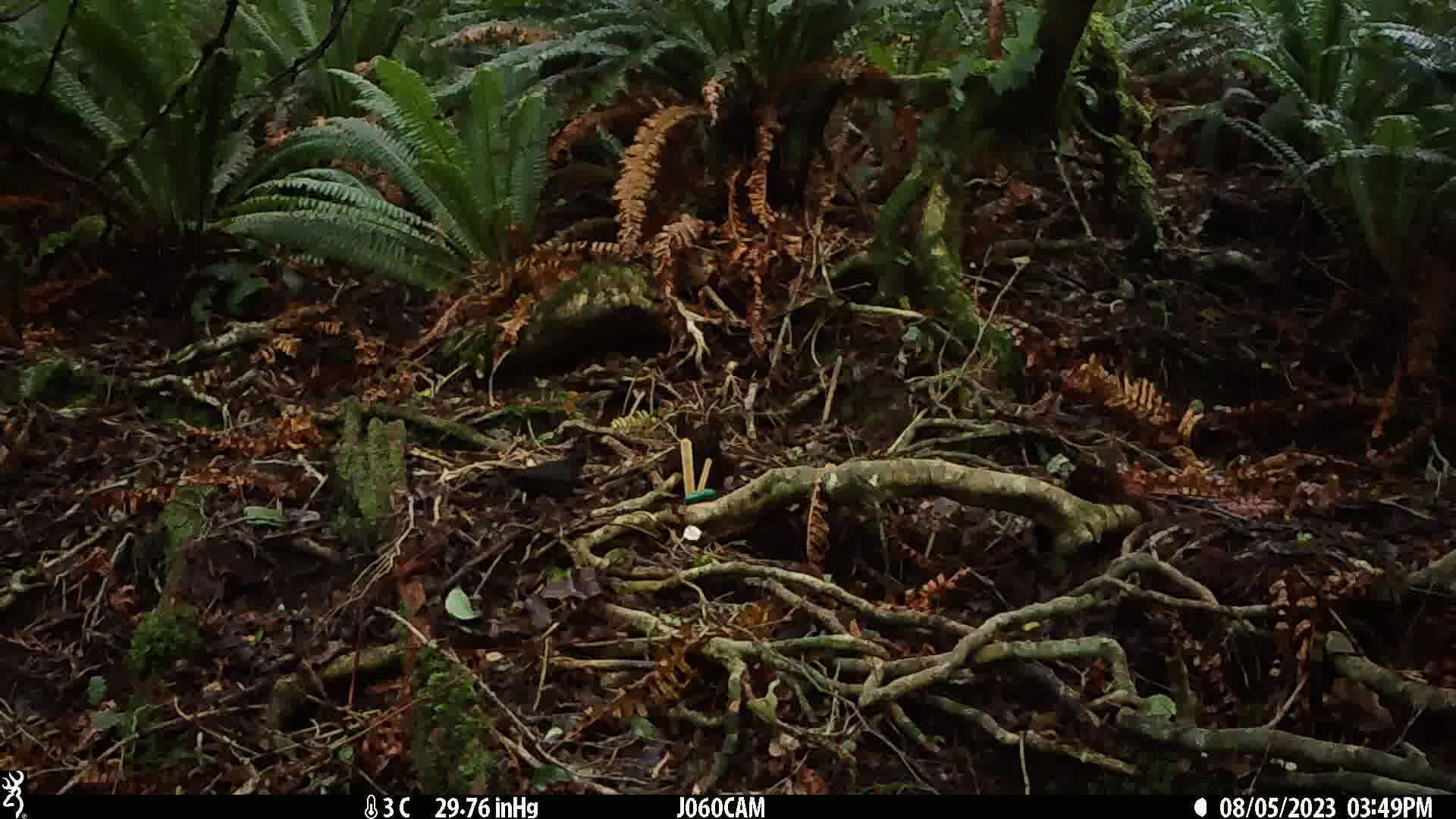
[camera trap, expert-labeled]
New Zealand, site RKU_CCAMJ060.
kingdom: Animalia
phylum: Chordata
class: Aves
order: Passeriformes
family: Turdidae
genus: Turdus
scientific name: Turdus merula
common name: eurasian blackbird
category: blackbird